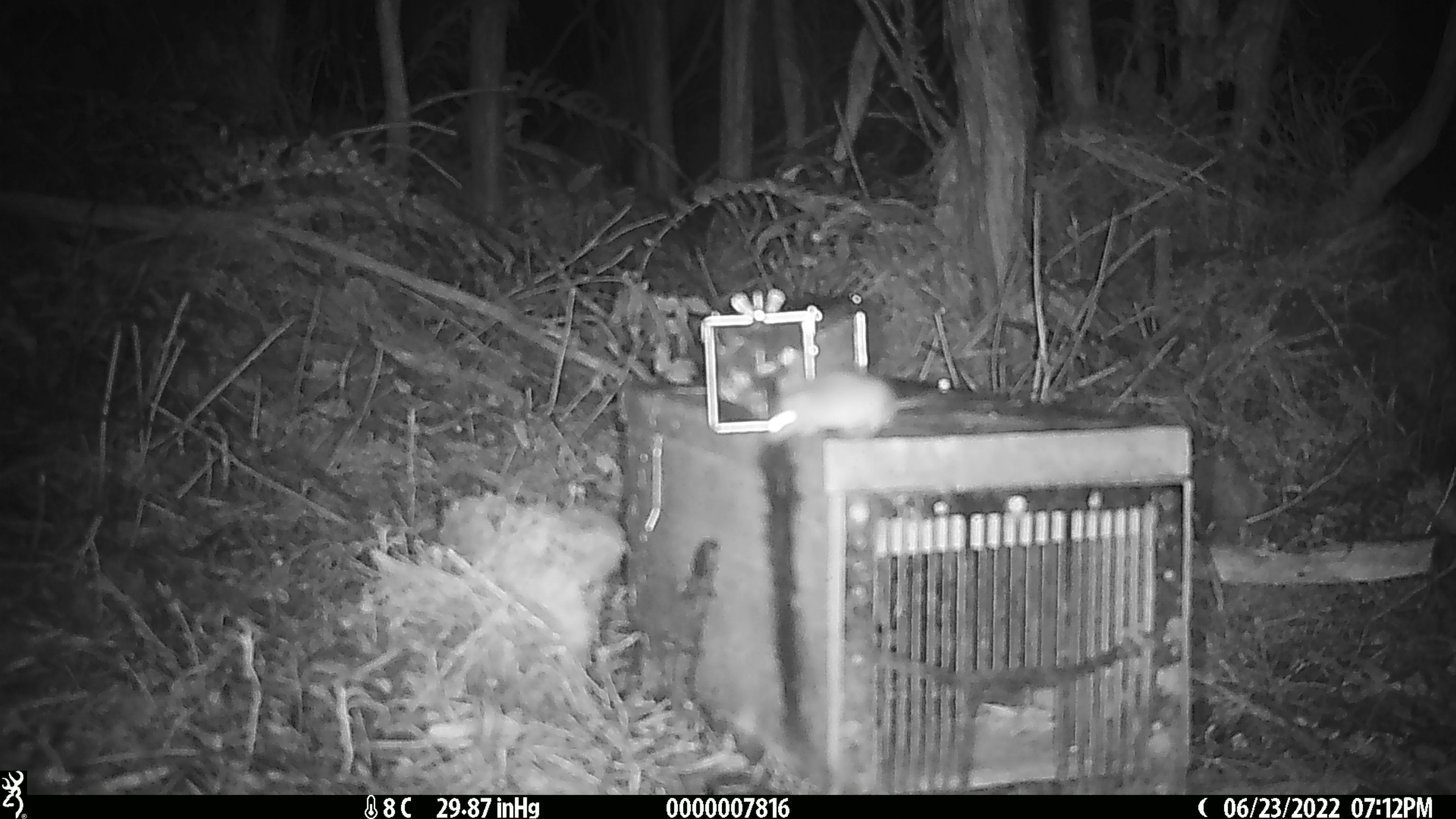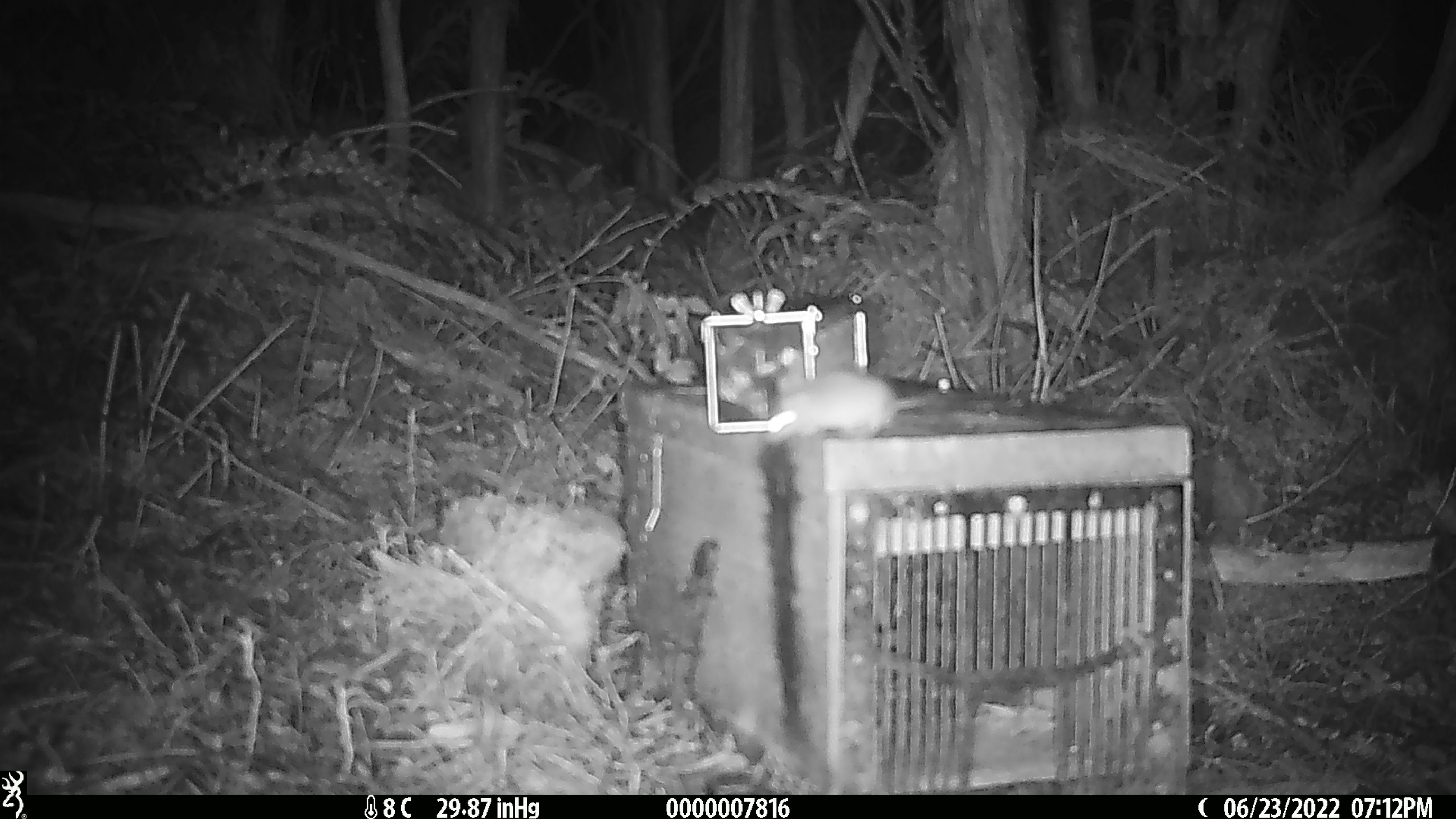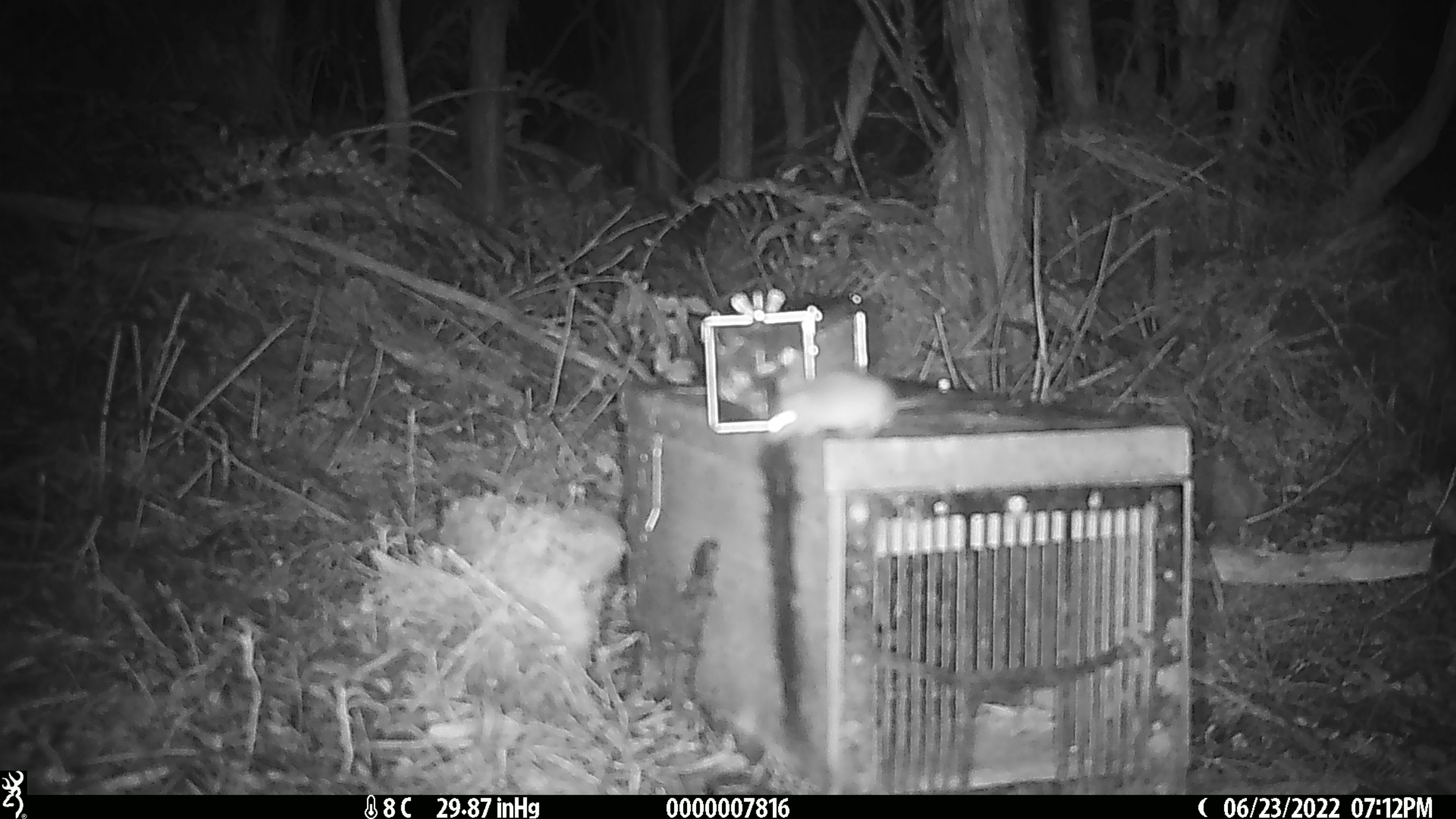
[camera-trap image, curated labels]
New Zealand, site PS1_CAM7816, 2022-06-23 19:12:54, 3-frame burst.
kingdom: Animalia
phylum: Chordata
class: Mammalia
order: Rodentia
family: Muridae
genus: Mus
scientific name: Mus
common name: mouse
Mouse (Mus).